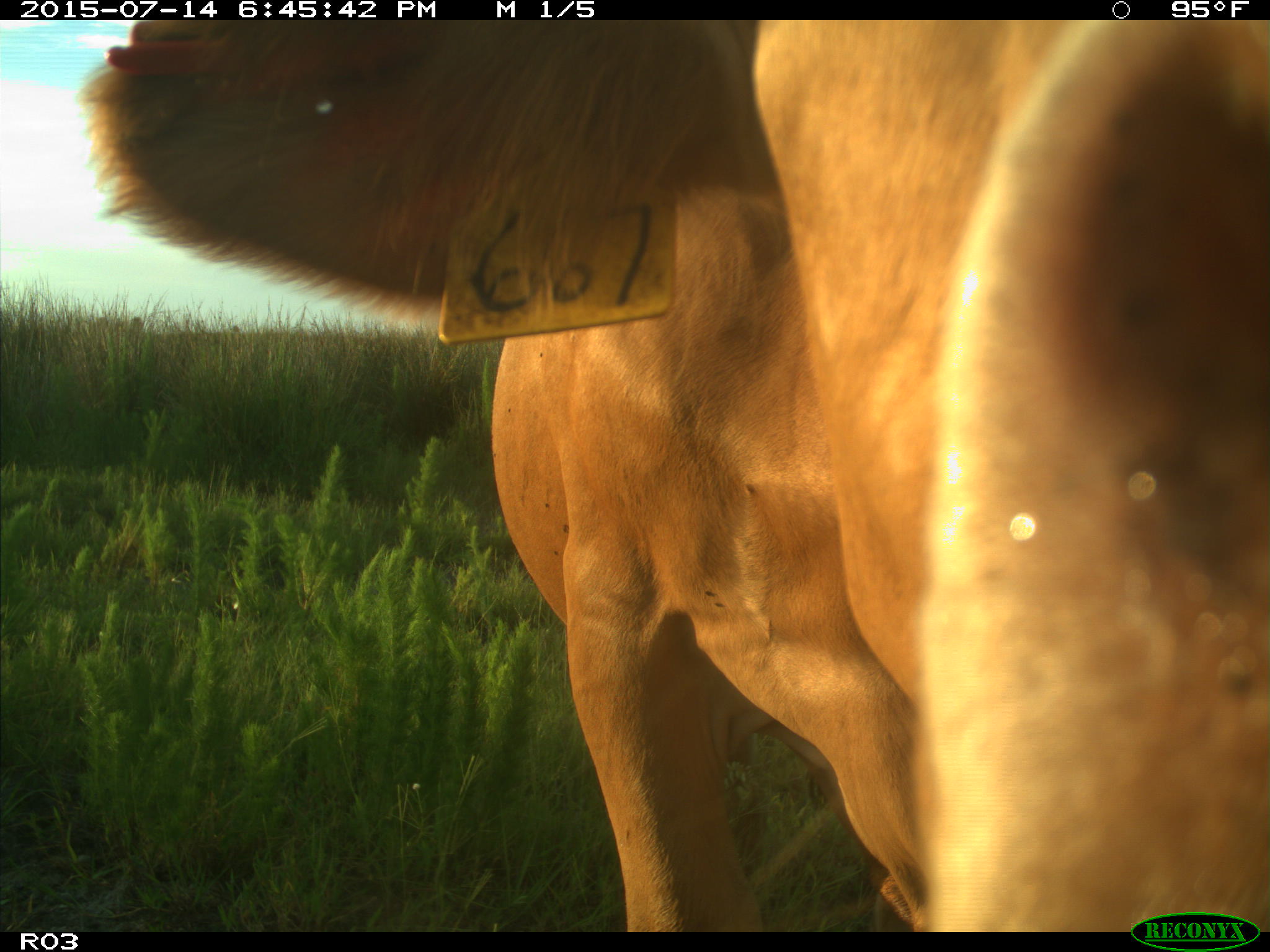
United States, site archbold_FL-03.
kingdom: Animalia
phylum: Chordata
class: Mammalia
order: Artiodactyla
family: Bovidae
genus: Bos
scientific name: Bos taurus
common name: domestic cow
Bos taurus (domestic cow).